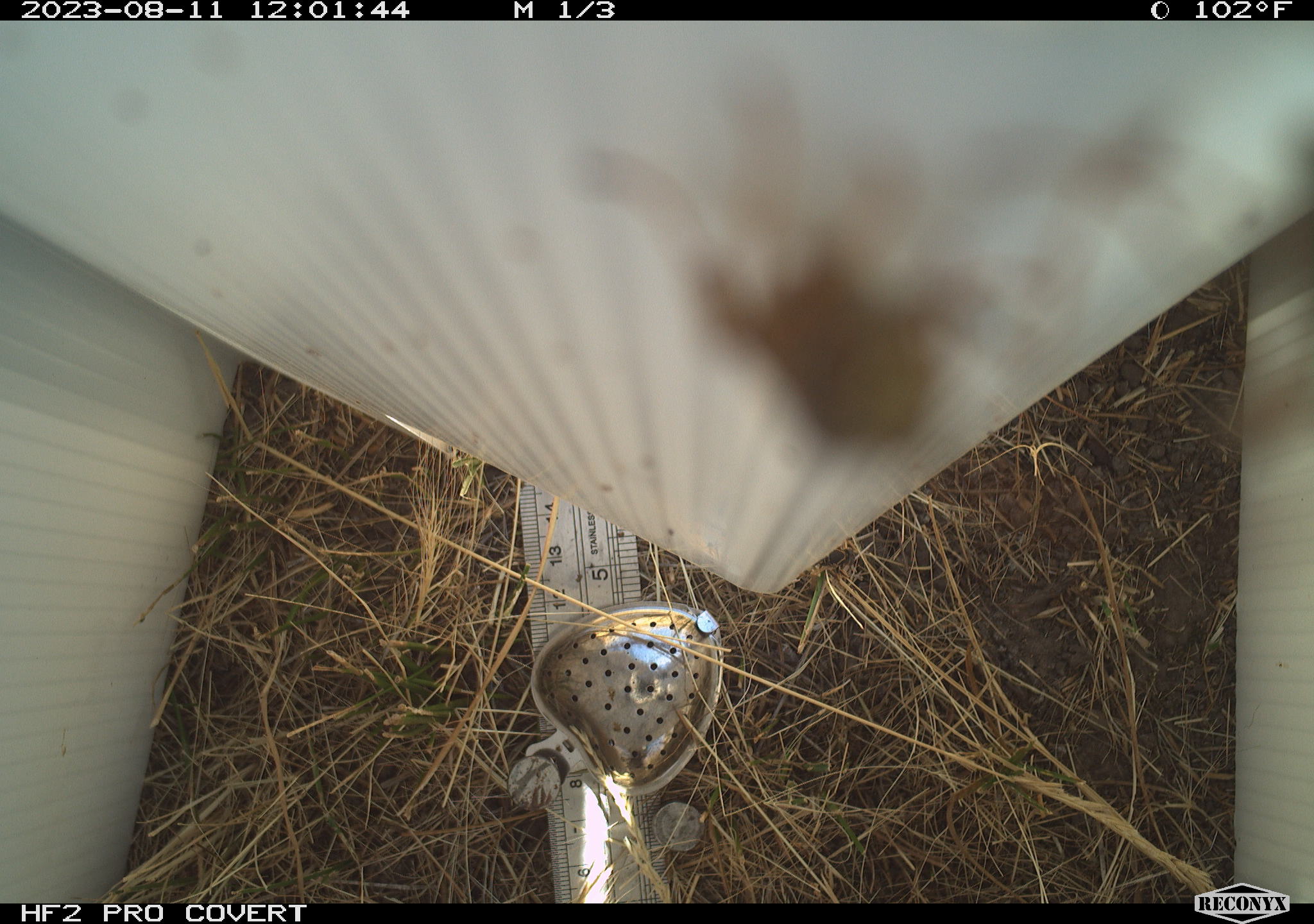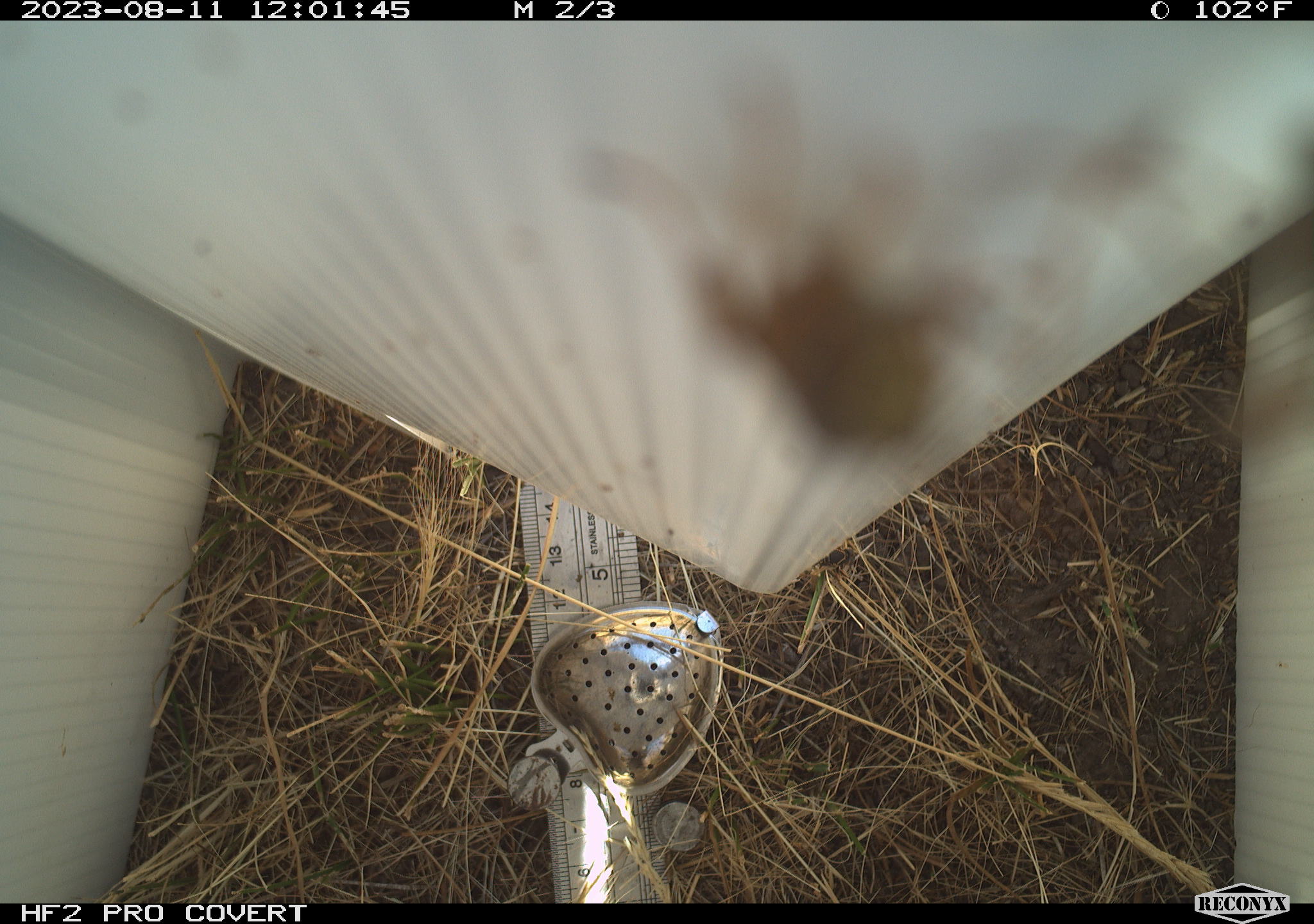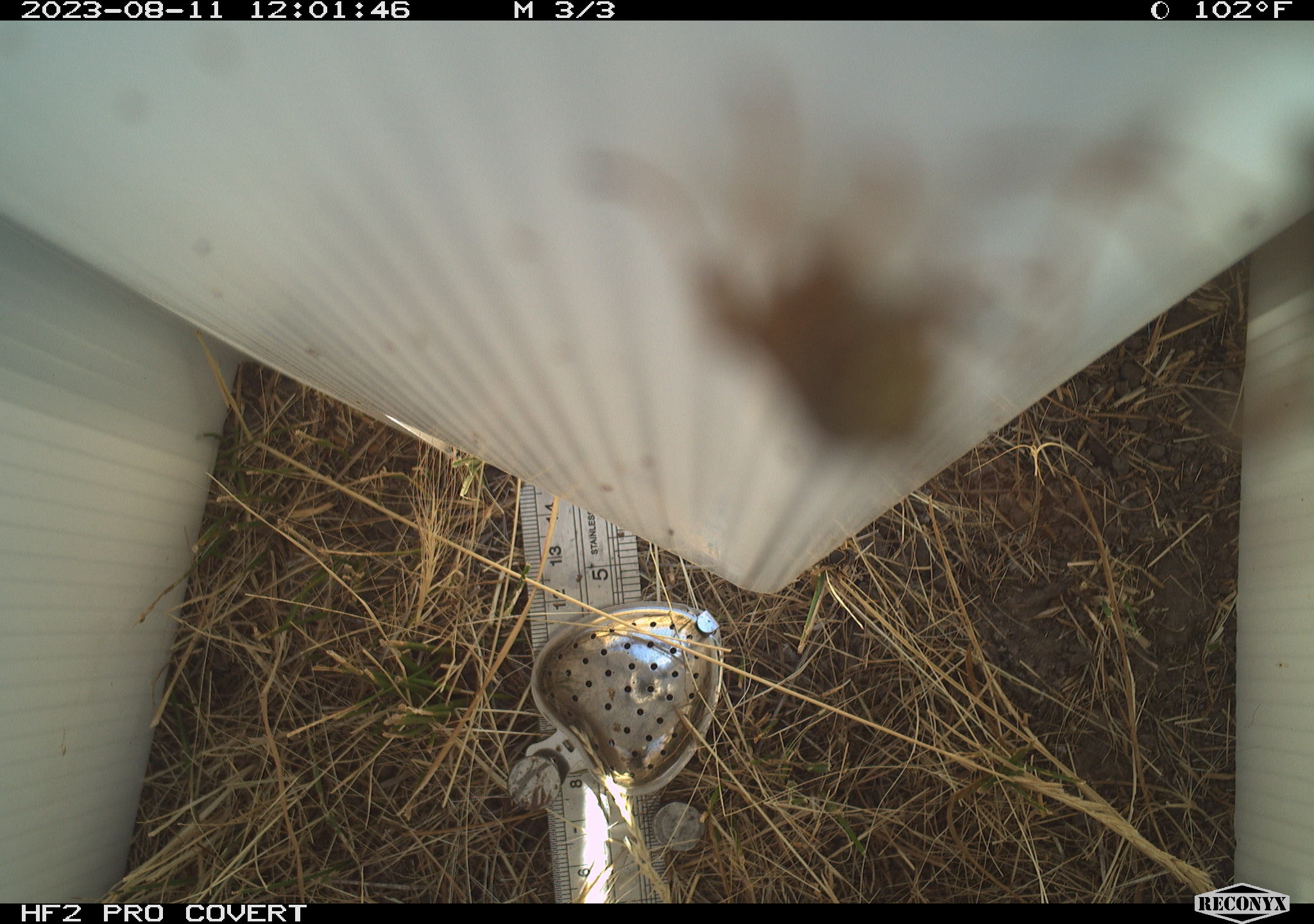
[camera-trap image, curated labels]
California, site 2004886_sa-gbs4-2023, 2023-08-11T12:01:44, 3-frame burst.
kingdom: Animalia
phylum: Arthropoda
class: Insecta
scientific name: Insecta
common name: insect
Insect (Insecta).